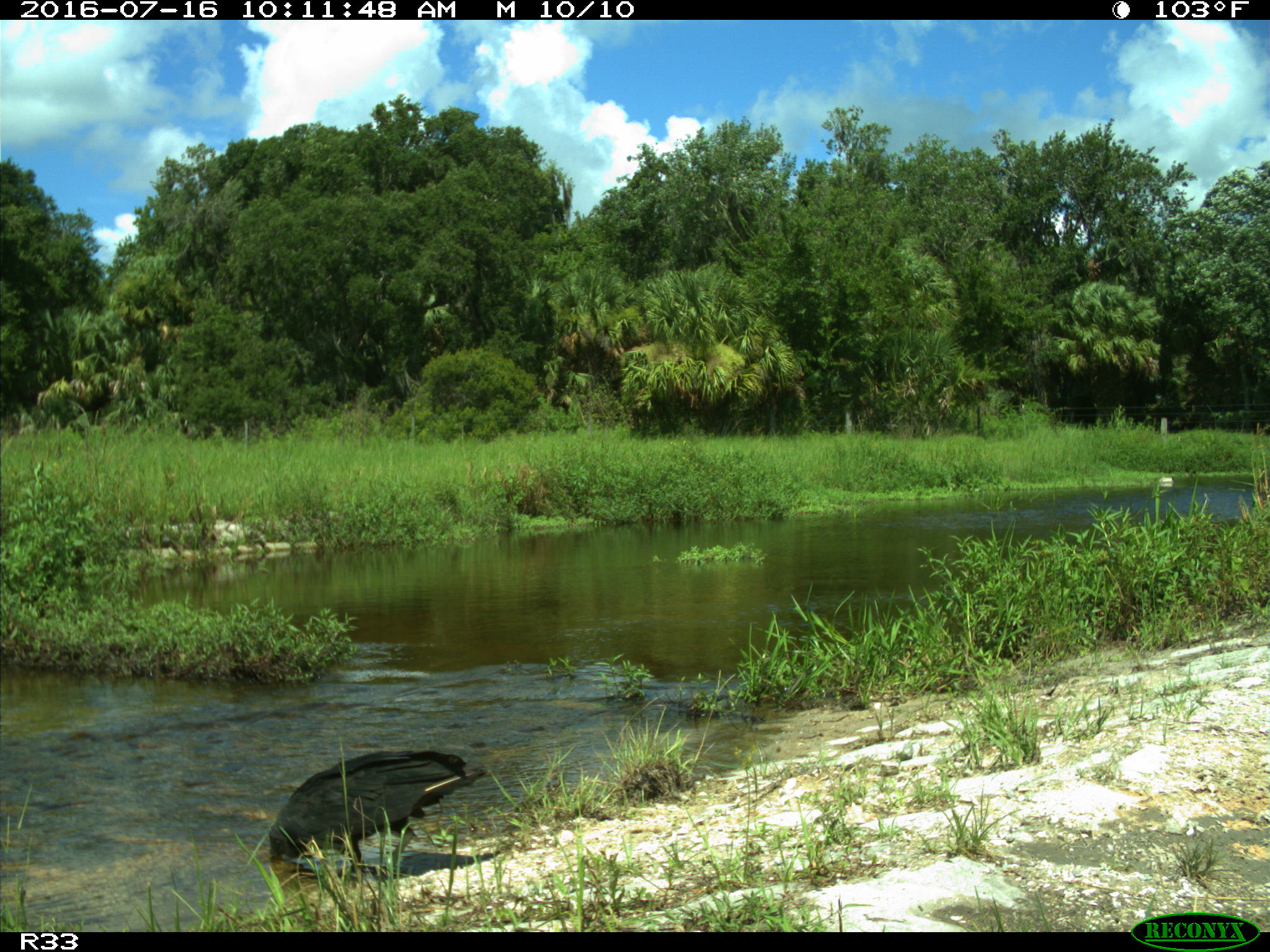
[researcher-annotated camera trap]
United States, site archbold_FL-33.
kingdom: Animalia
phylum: Chordata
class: Aves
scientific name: Aves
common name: birds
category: unidentified bird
Unidentified bird (birds) (Aves).